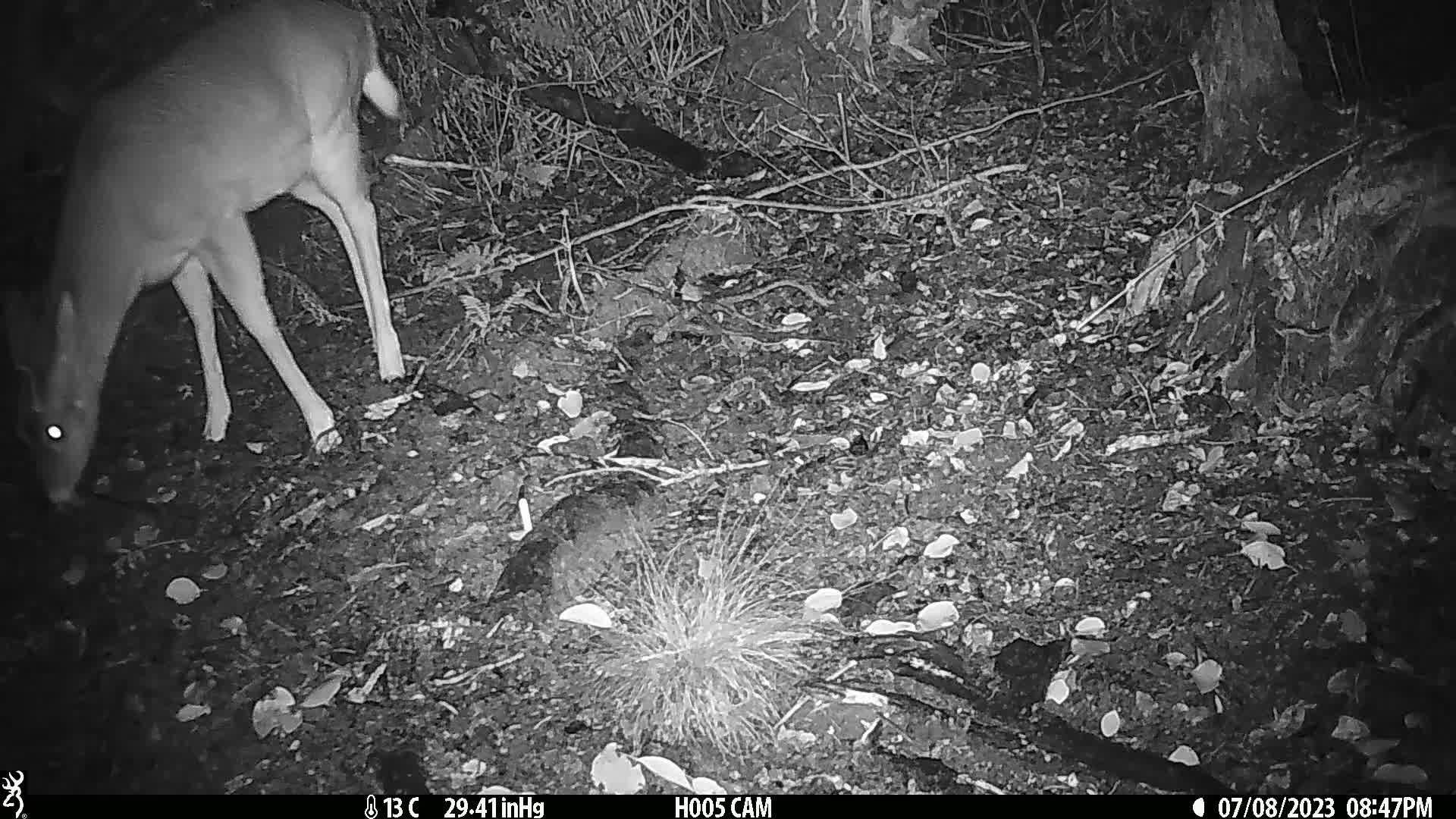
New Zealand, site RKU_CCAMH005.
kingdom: Animalia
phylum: Chordata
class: Mammalia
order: Artiodactyla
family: Cervidae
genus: Odocoileus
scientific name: Odocoileus virginianus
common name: white-tailed deer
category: white tailed deer